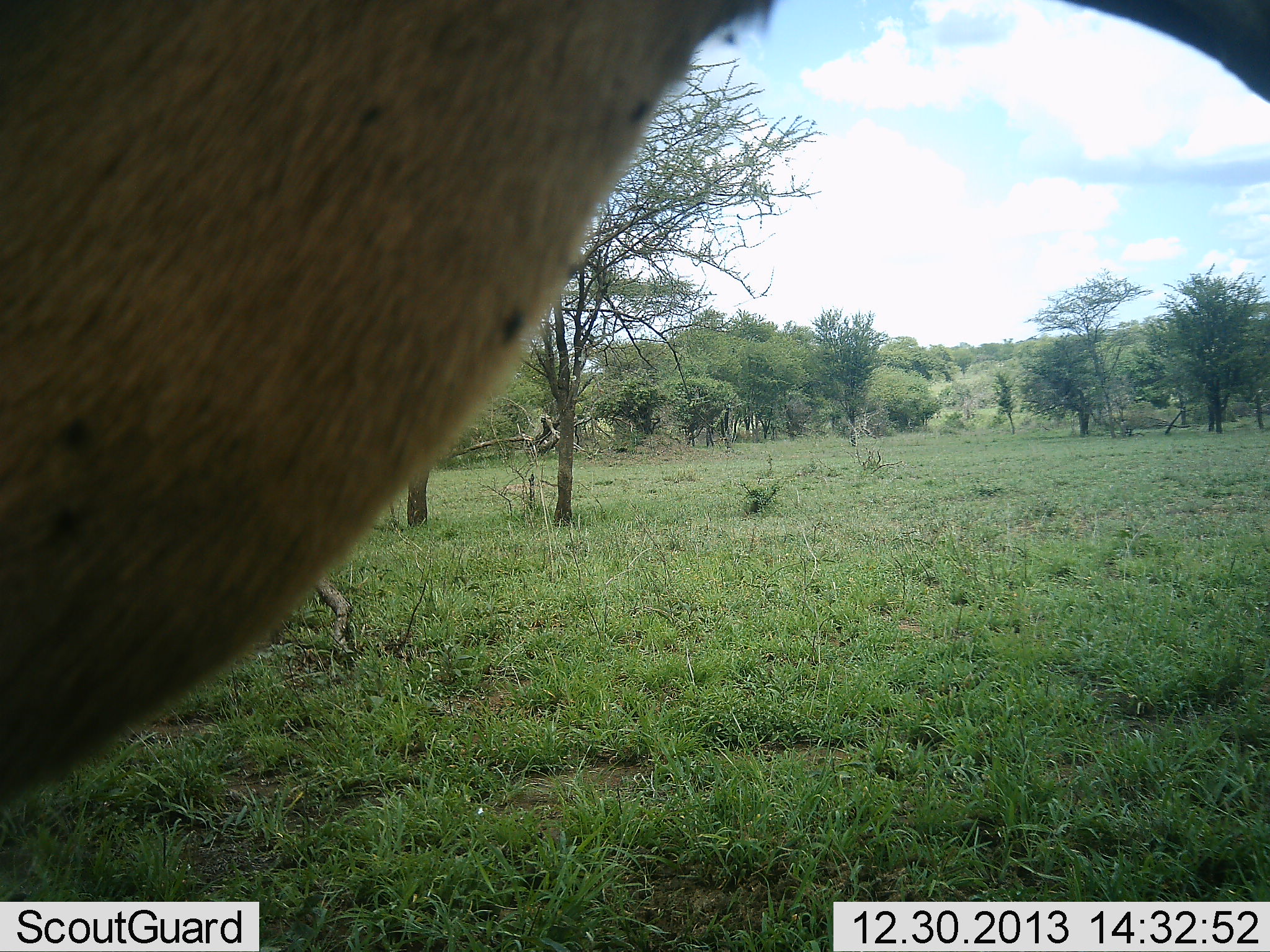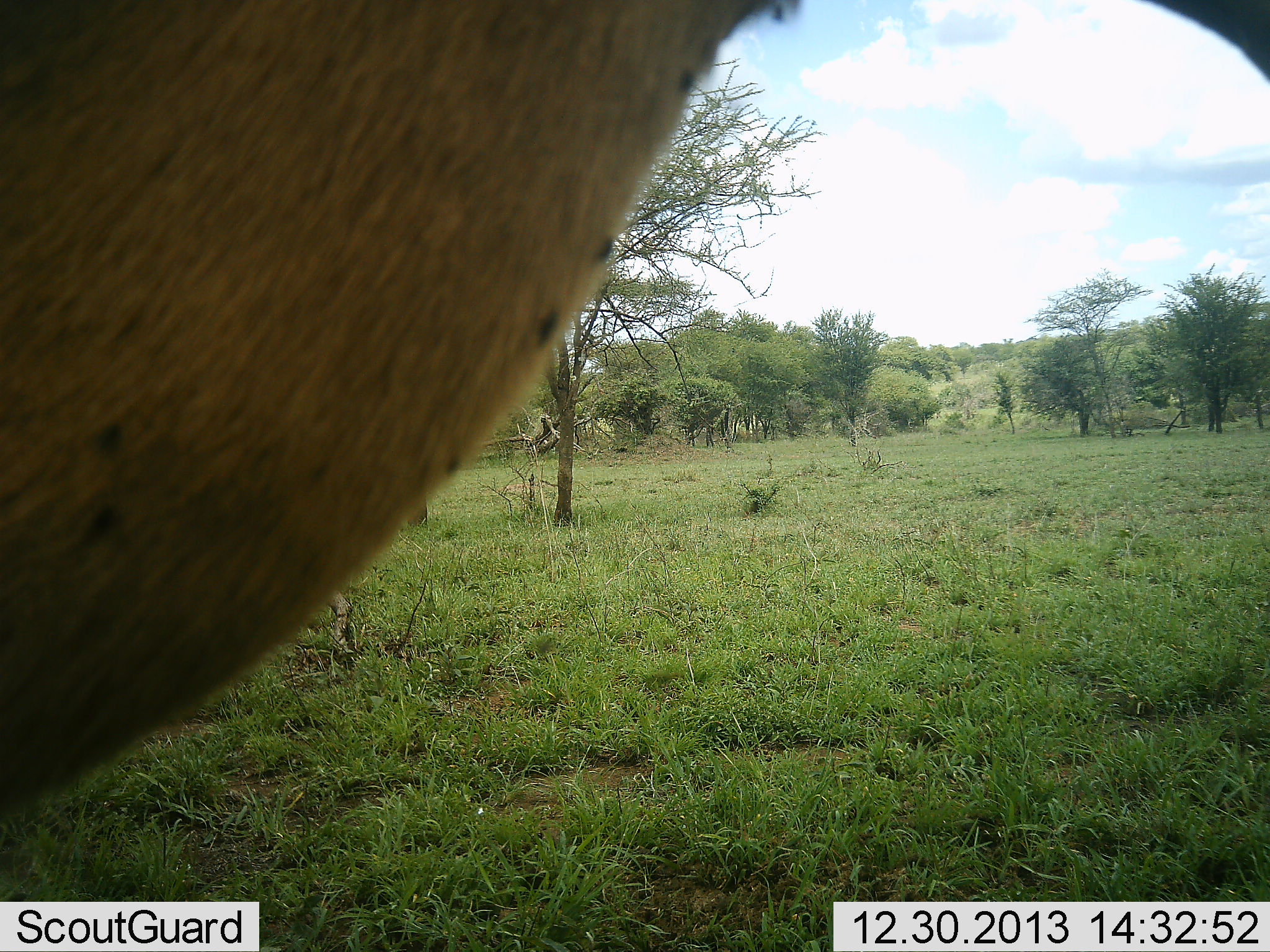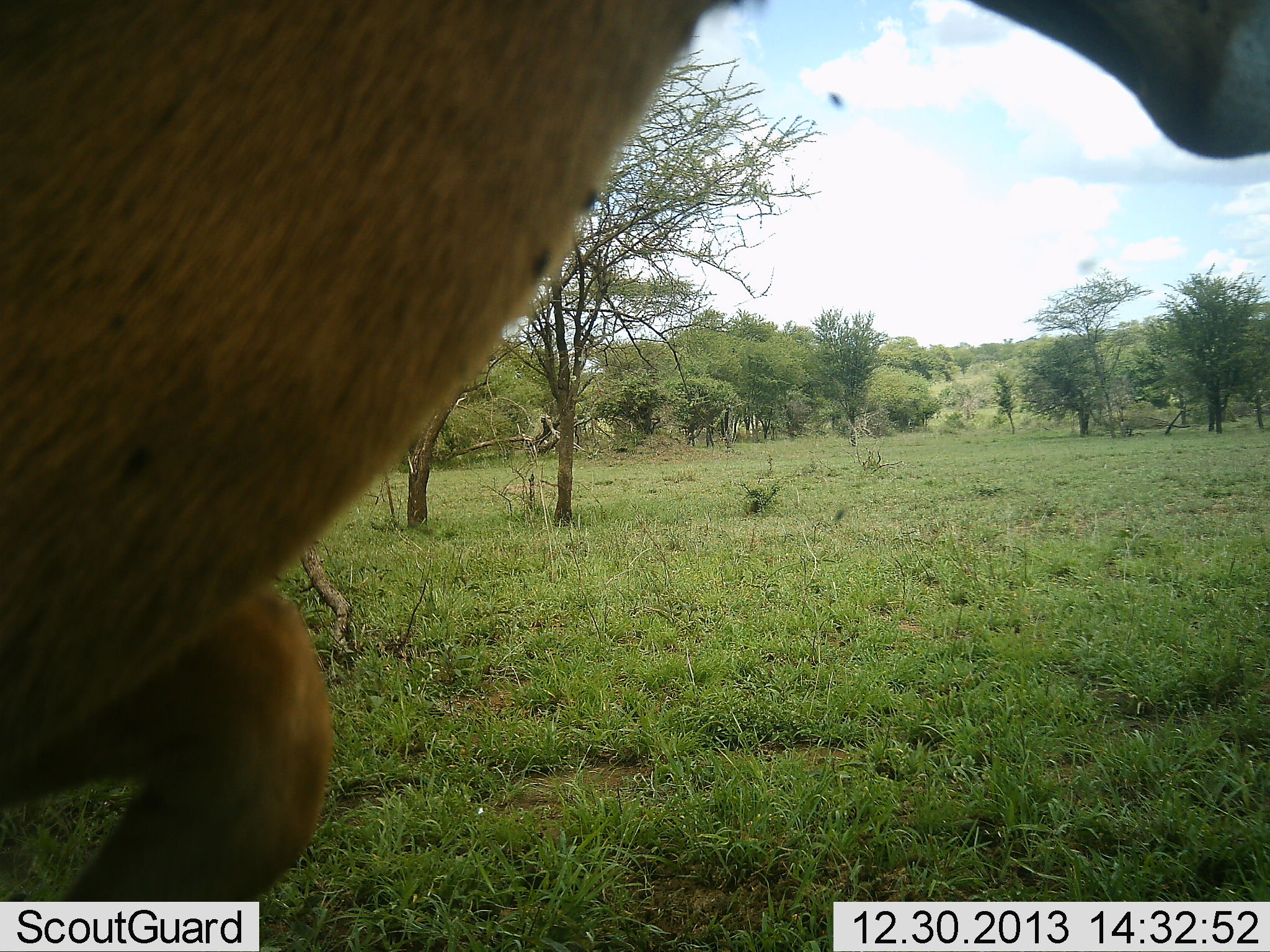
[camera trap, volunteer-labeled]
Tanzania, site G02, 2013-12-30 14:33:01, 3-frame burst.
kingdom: Animalia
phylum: Chordata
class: Mammalia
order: Artiodactyla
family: Bovidae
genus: Alcelaphus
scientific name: Alcelaphus buselaphus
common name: hartebeest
Hartebeest (Alcelaphus buselaphus), count 1. Behavior (volunteer vote fractions): standing 100%, resting 0%, moving 0%, interacting 0%. Young present (vote fraction): 0%. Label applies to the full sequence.